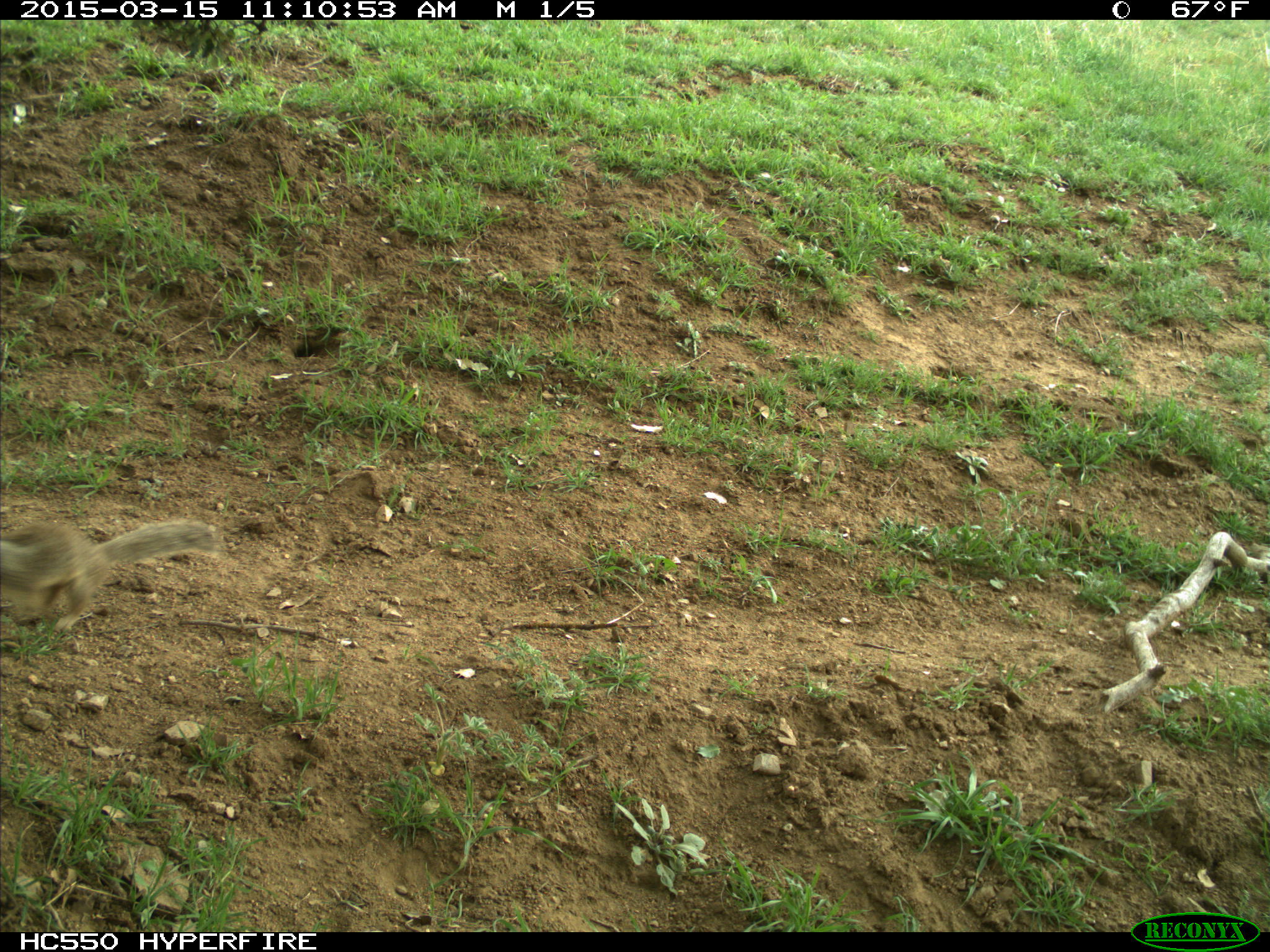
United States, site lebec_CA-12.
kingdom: Animalia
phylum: Chordata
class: Mammalia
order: Rodentia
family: Sciuridae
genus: Otospermophilus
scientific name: Otospermophilus beecheyi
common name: california ground squirrel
Otospermophilus beecheyi (california ground squirrel).